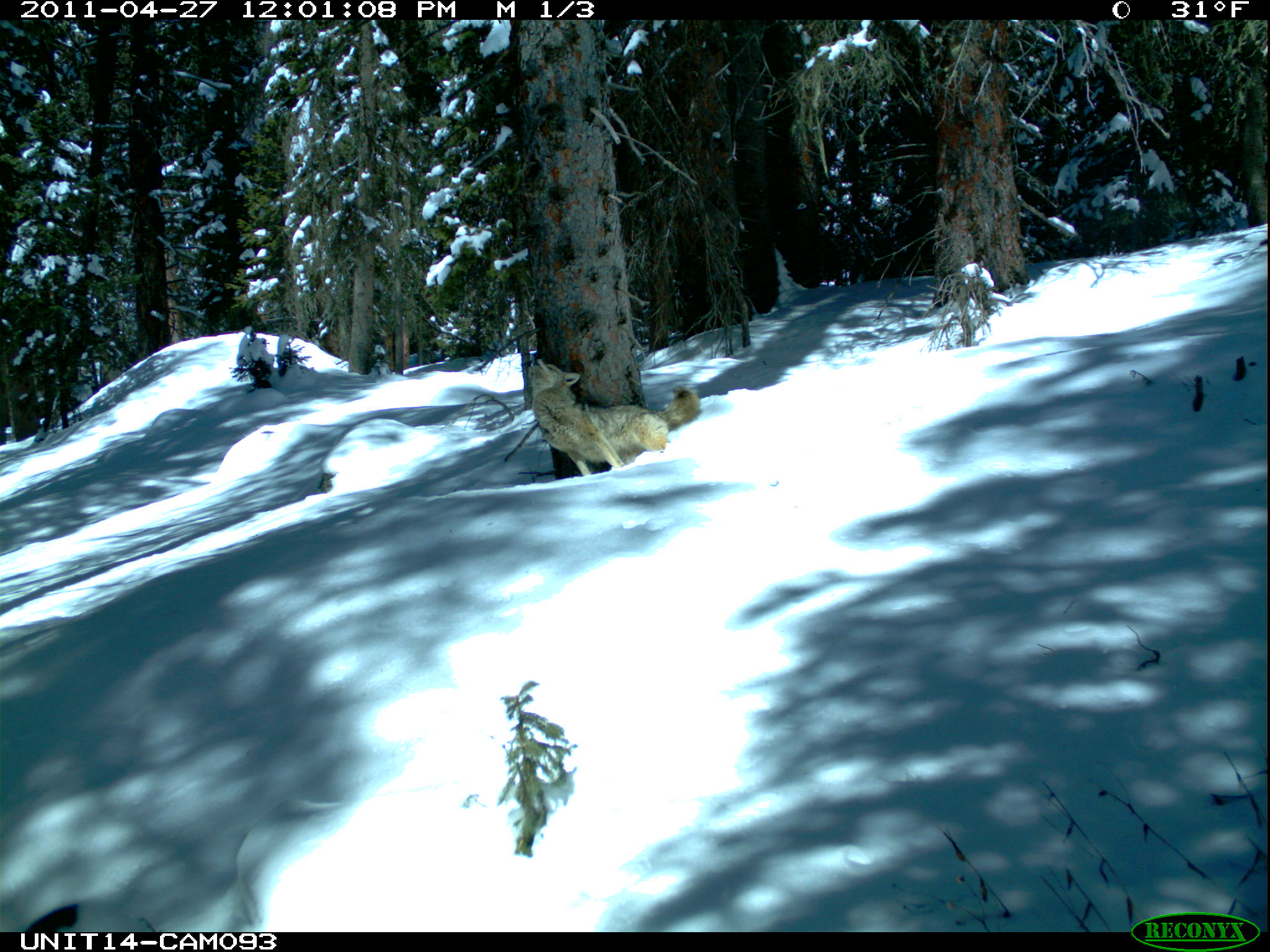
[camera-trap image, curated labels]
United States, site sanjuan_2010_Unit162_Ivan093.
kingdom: Animalia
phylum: Chordata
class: Mammalia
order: Carnivora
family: Canidae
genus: Canis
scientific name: Canis latrans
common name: coyote